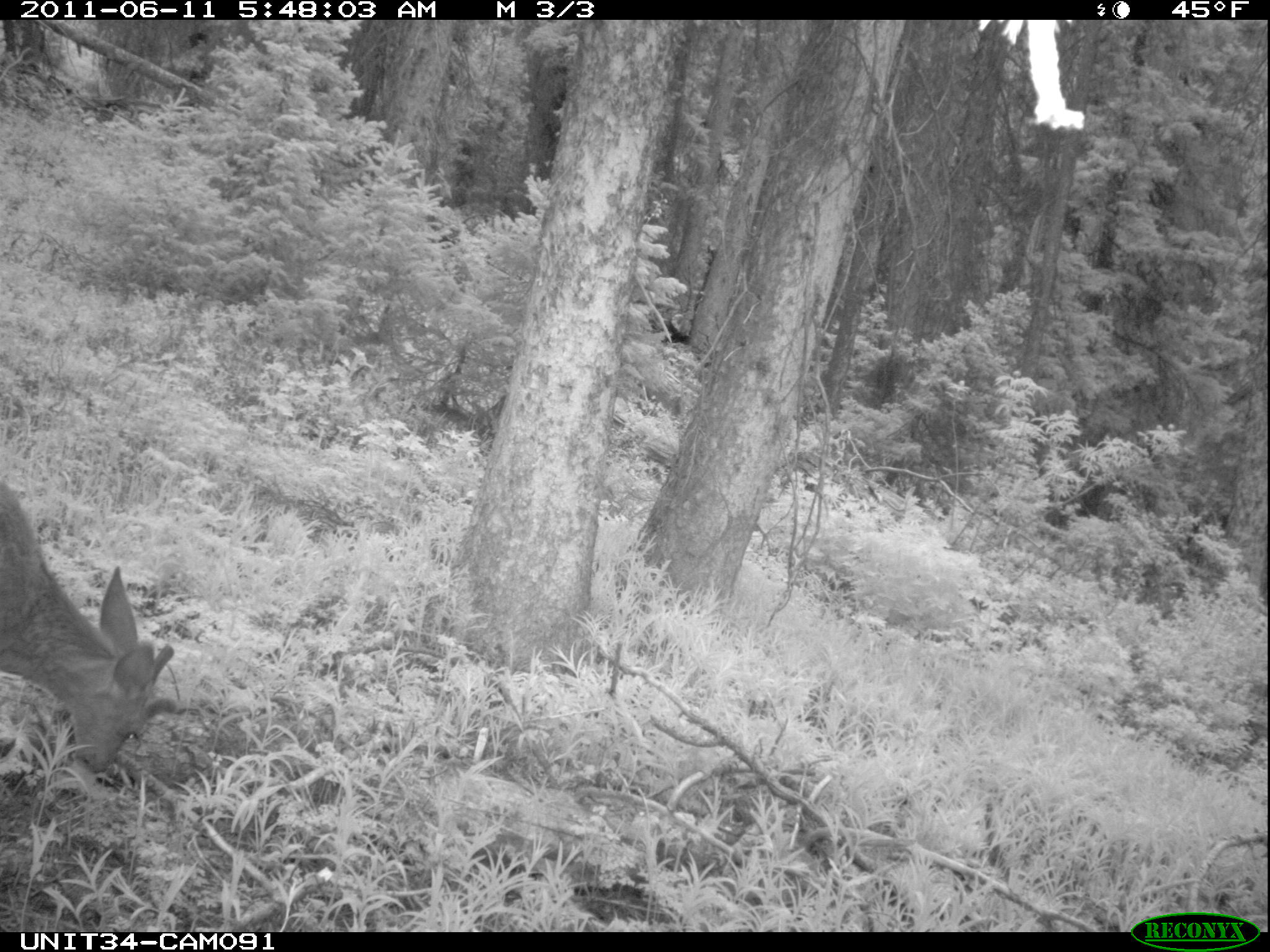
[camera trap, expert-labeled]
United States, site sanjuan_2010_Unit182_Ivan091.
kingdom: Animalia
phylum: Chordata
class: Mammalia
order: Artiodactyla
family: Cervidae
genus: Odocoileus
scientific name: Odocoileus hemionus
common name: mule deer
Odocoileus hemionus (mule deer).